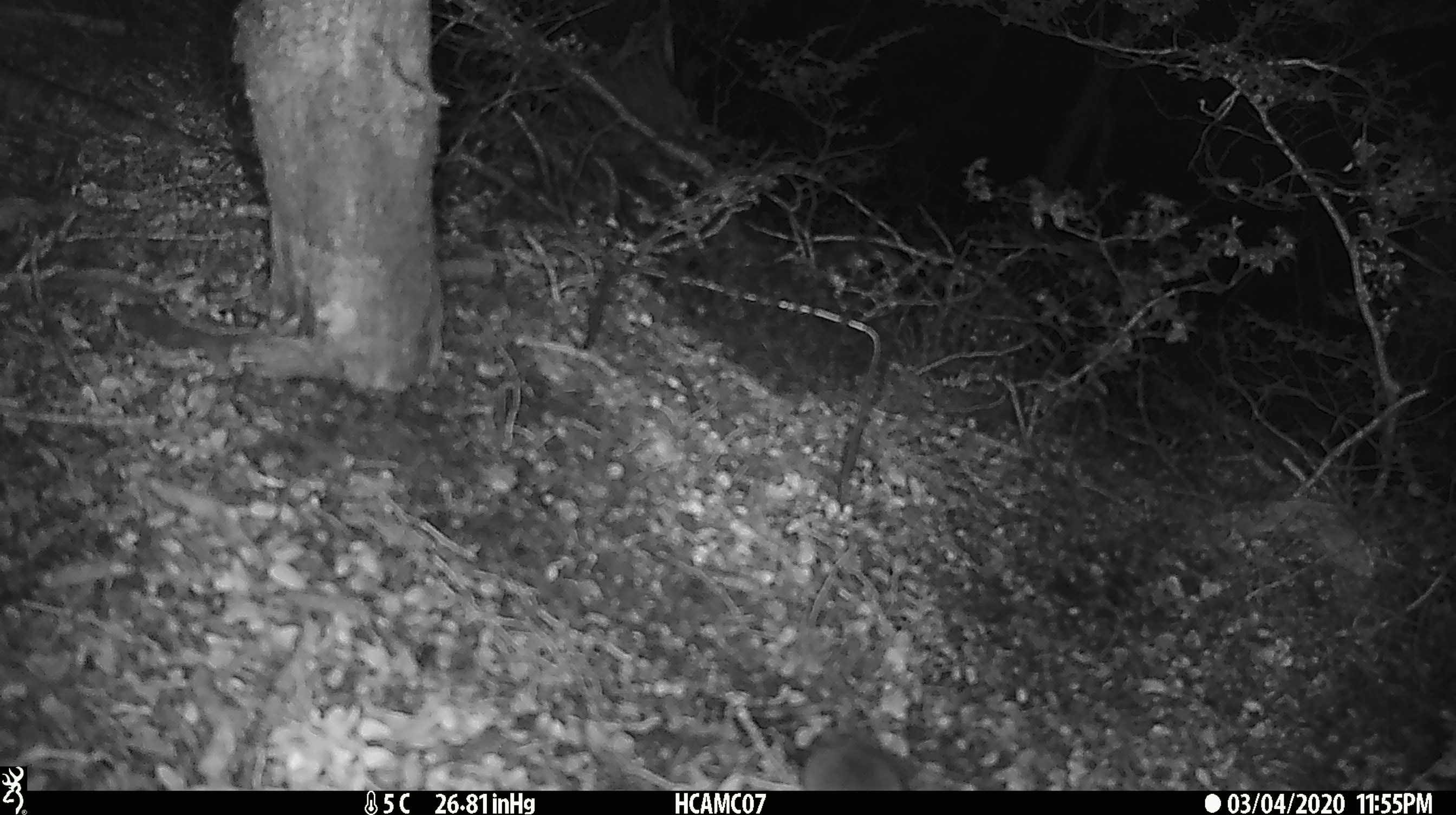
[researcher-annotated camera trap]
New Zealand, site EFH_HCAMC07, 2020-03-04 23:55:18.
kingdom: Animalia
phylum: Chordata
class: Mammalia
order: Rodentia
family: Muridae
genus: Mus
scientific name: Mus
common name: mouse